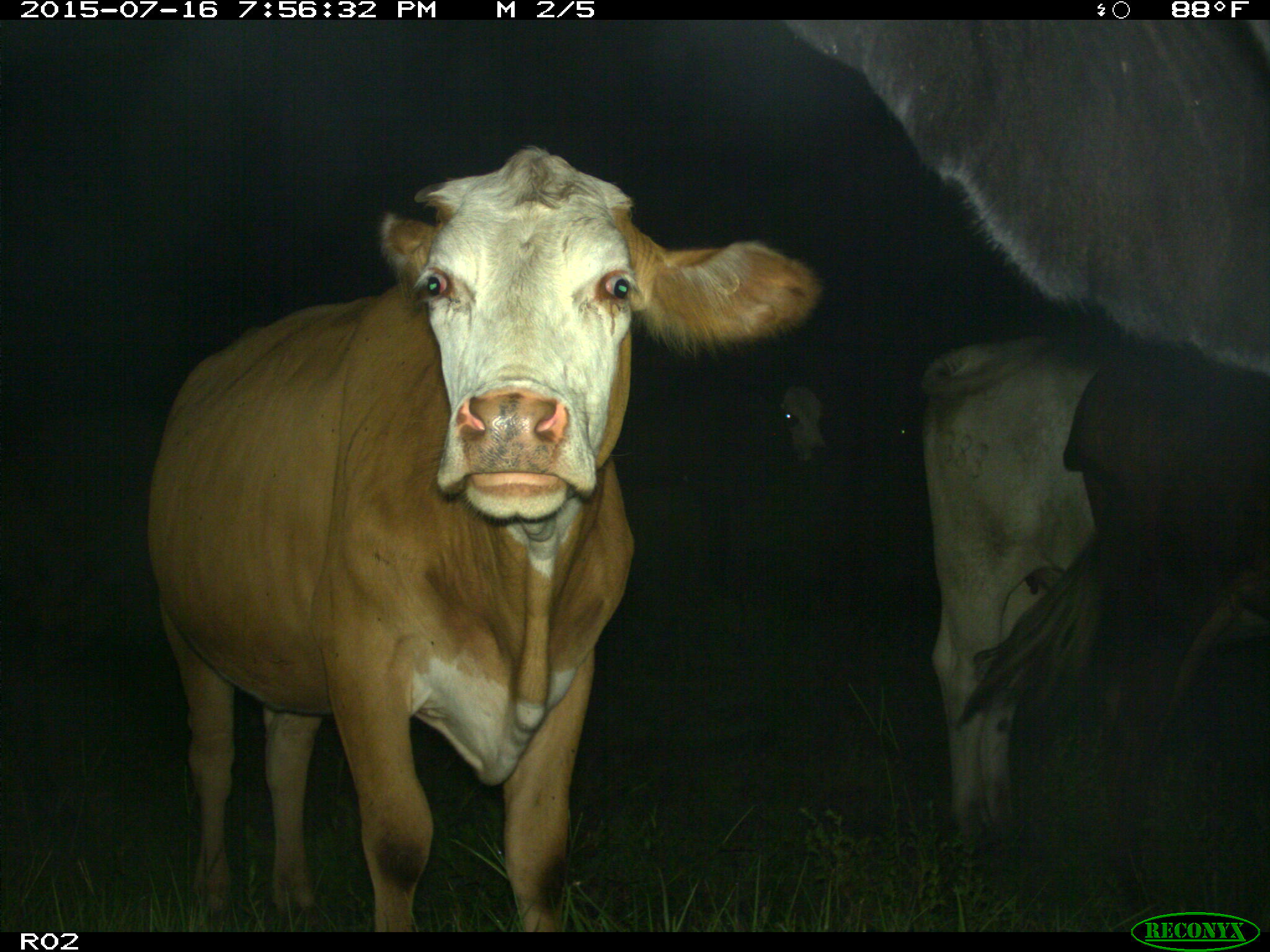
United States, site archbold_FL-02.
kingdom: Animalia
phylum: Chordata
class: Mammalia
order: Artiodactyla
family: Bovidae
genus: Bos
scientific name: Bos taurus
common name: domestic cow